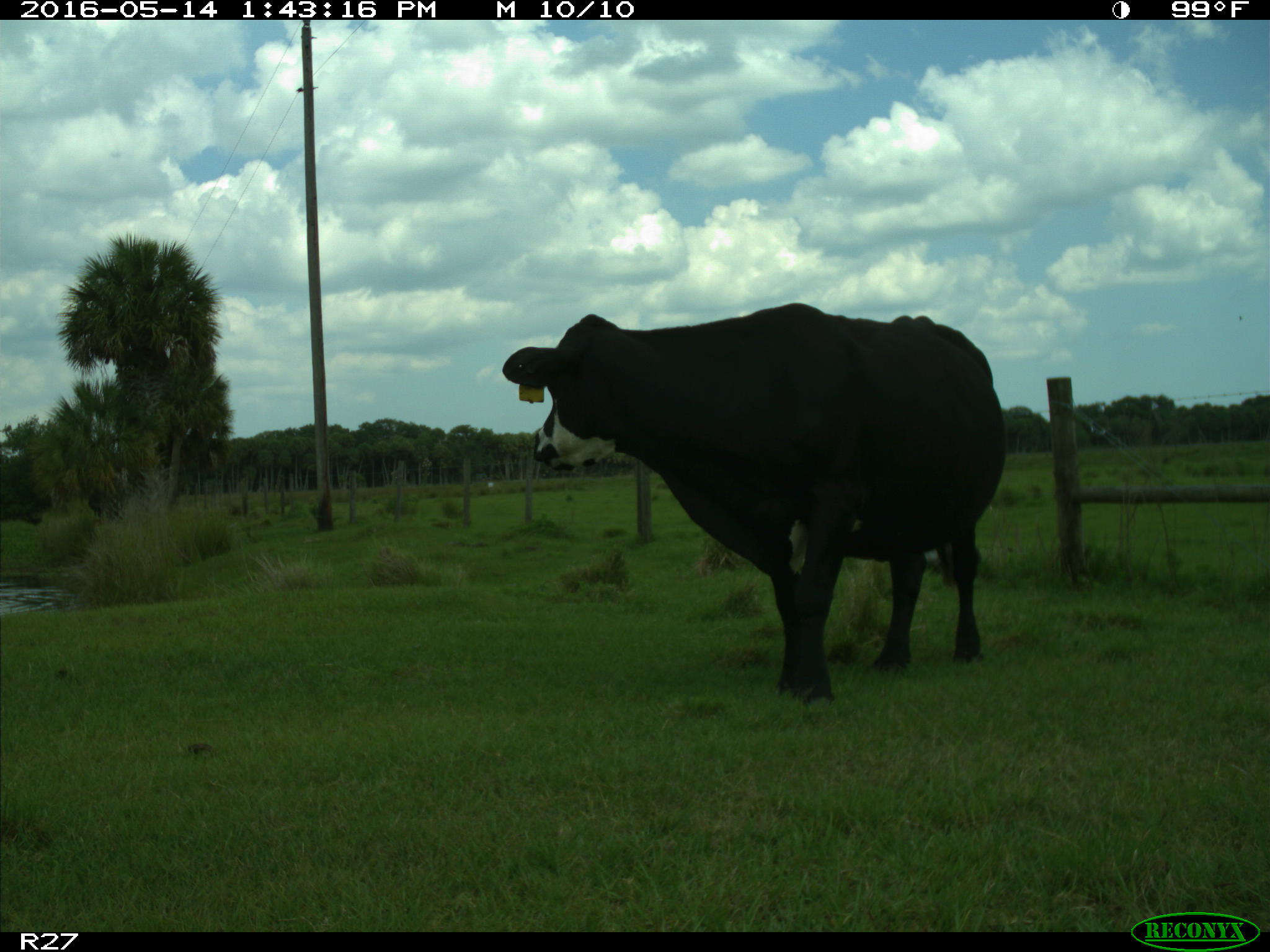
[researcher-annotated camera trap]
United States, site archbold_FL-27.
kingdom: Animalia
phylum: Chordata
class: Mammalia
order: Artiodactyla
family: Bovidae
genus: Bos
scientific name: Bos taurus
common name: domestic cow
Bos taurus (domestic cow).